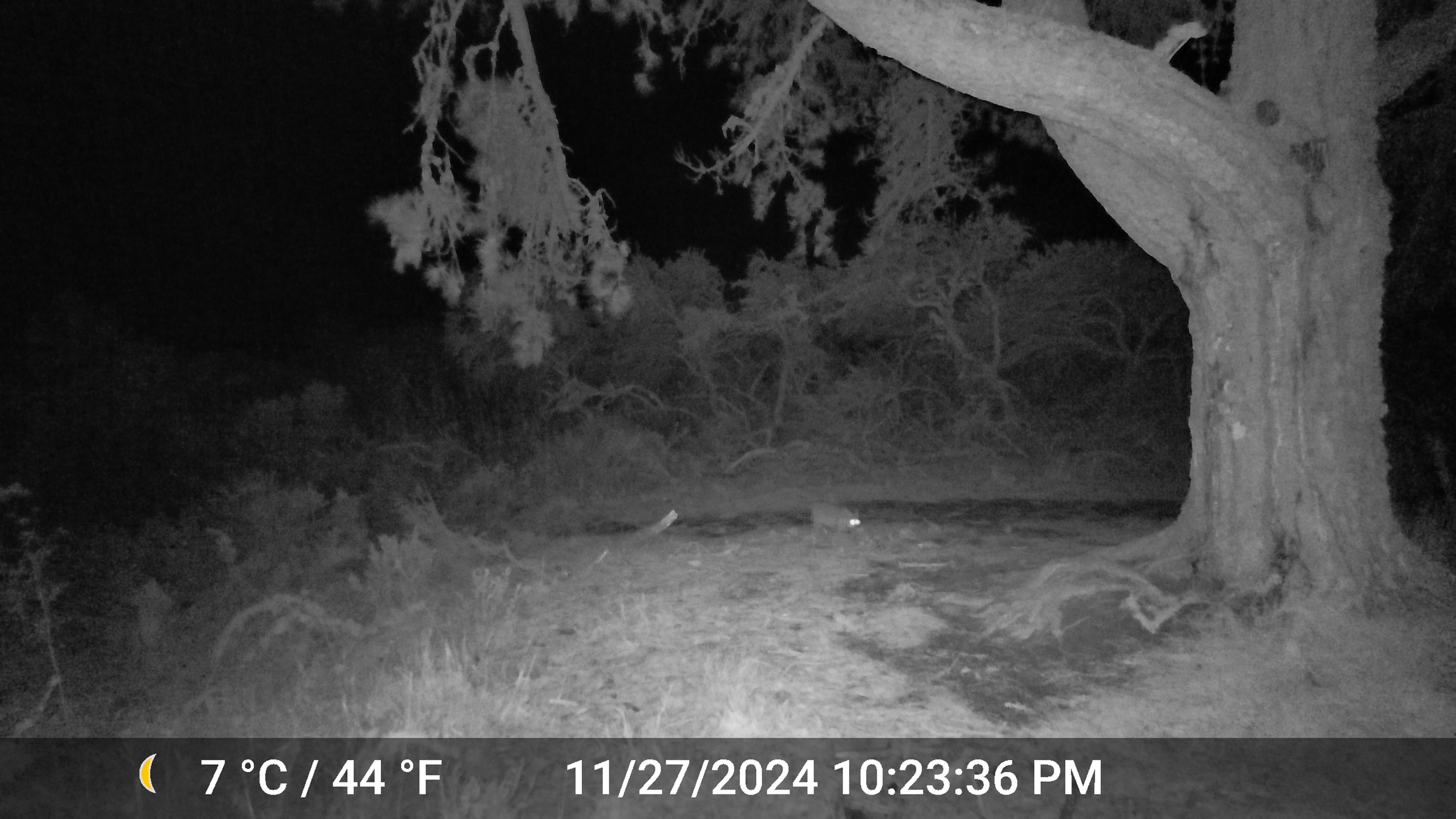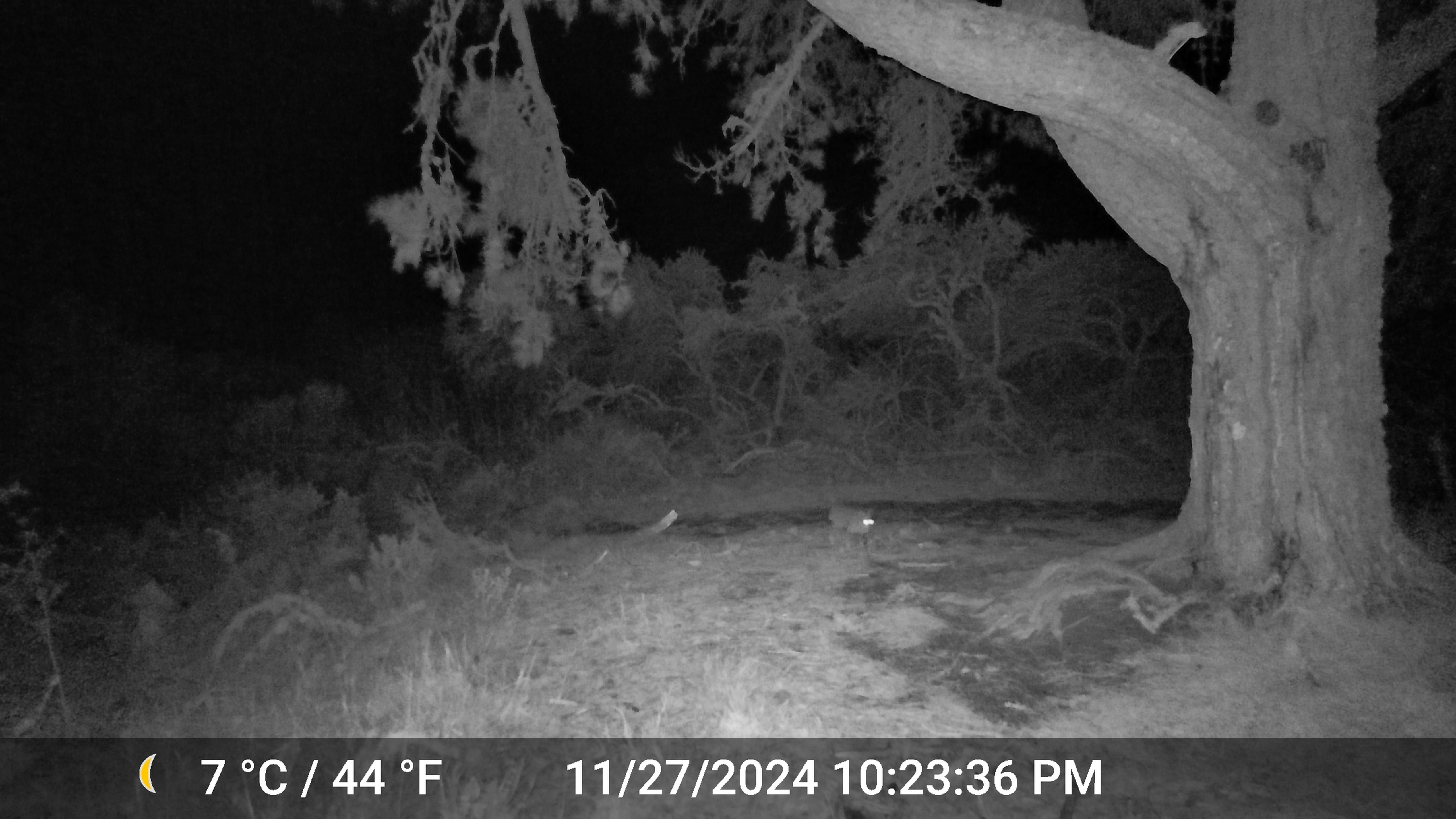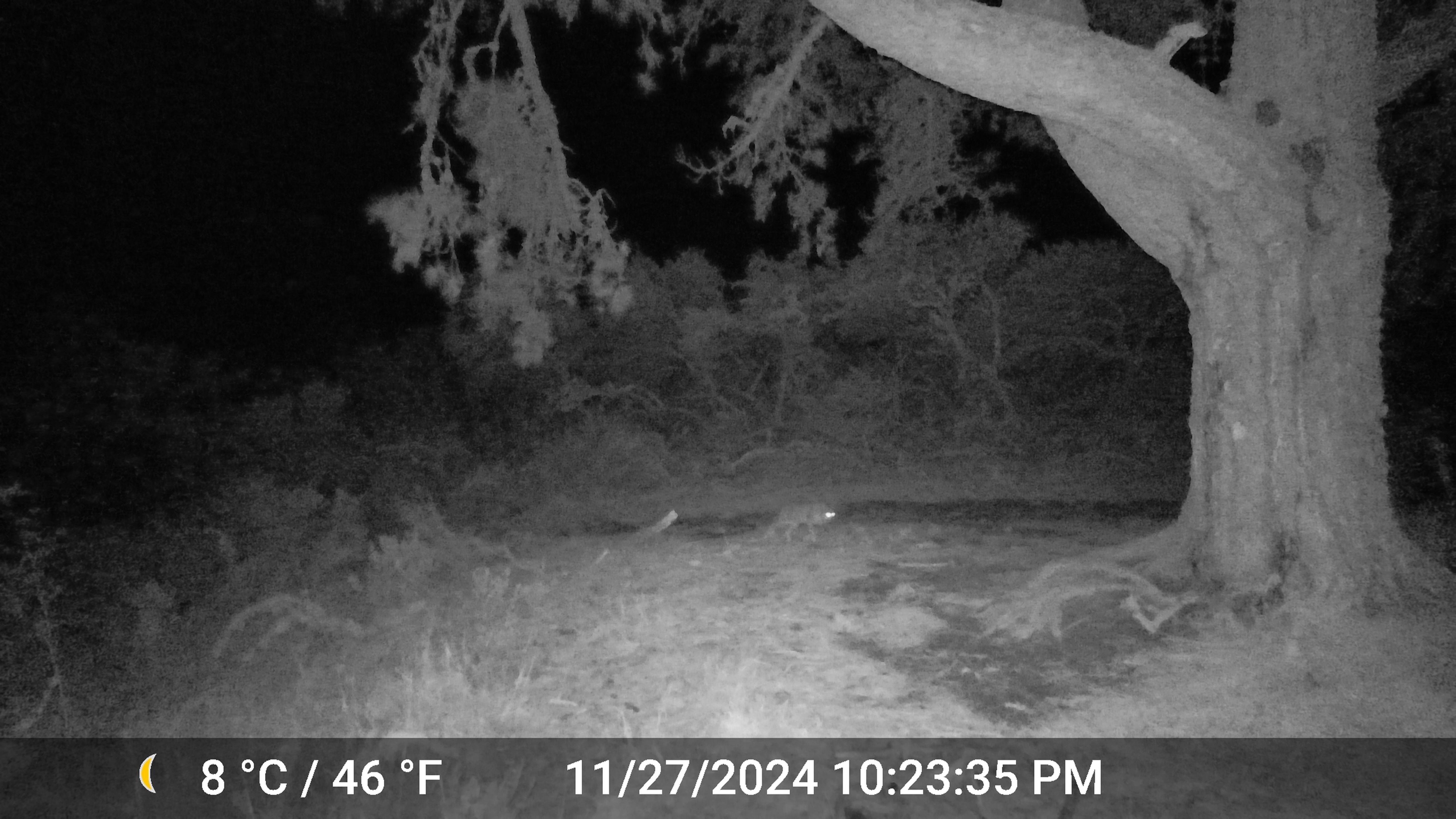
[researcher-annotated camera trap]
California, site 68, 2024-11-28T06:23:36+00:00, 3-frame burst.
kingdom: Animalia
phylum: Chordata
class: Mammalia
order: Carnivora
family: Canidae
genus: Canis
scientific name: Canis latrans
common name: coyote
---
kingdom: Animalia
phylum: Chordata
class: Mammalia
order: Lagomorpha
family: Leporidae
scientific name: Leporidae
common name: rabbit